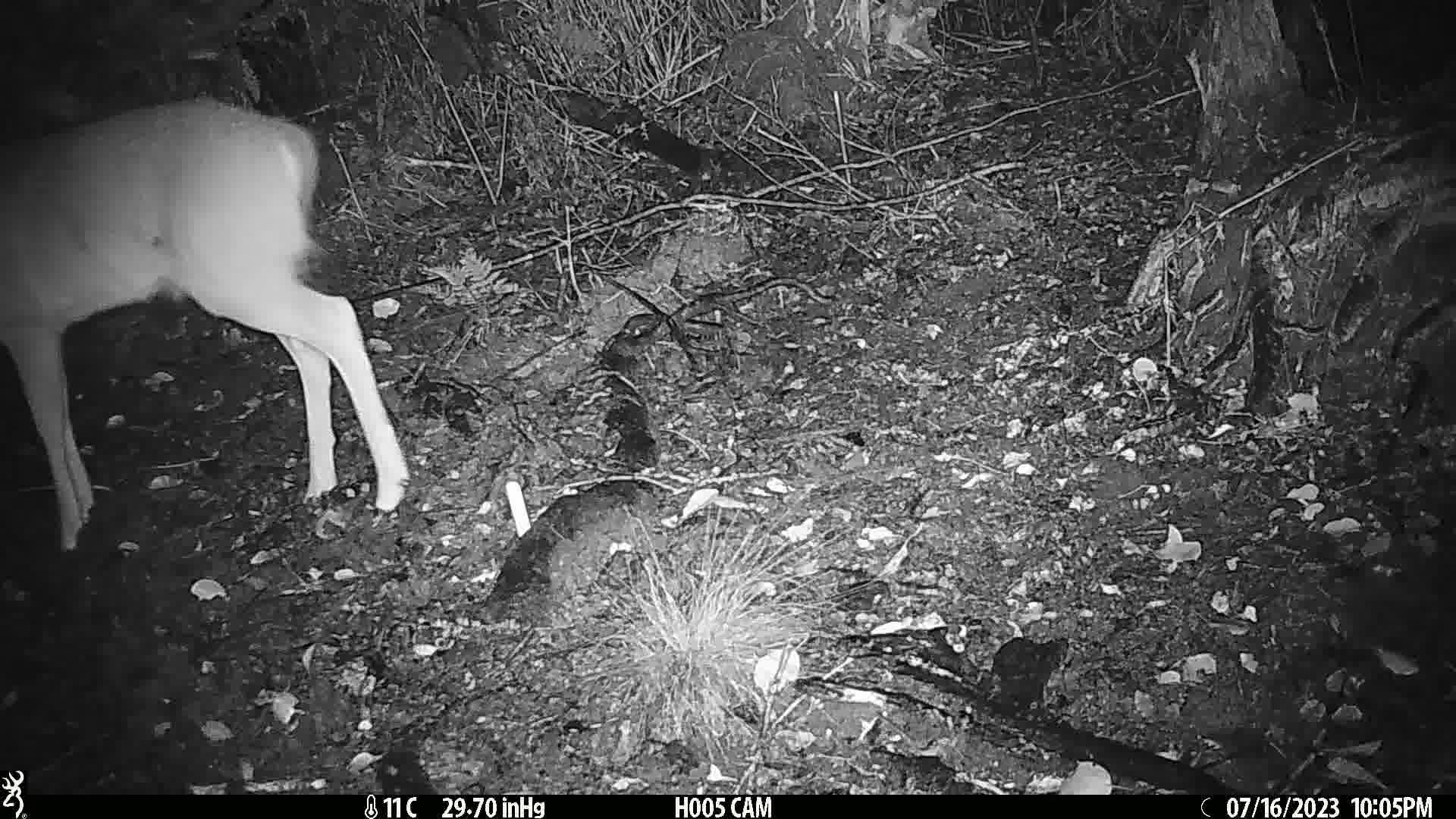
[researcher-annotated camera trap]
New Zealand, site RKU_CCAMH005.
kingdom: Animalia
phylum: Chordata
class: Mammalia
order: Artiodactyla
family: Cervidae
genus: Odocoileus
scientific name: Odocoileus virginianus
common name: white-tailed deer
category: white tailed deer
White tailed deer (white-tailed deer) (Odocoileus virginianus).